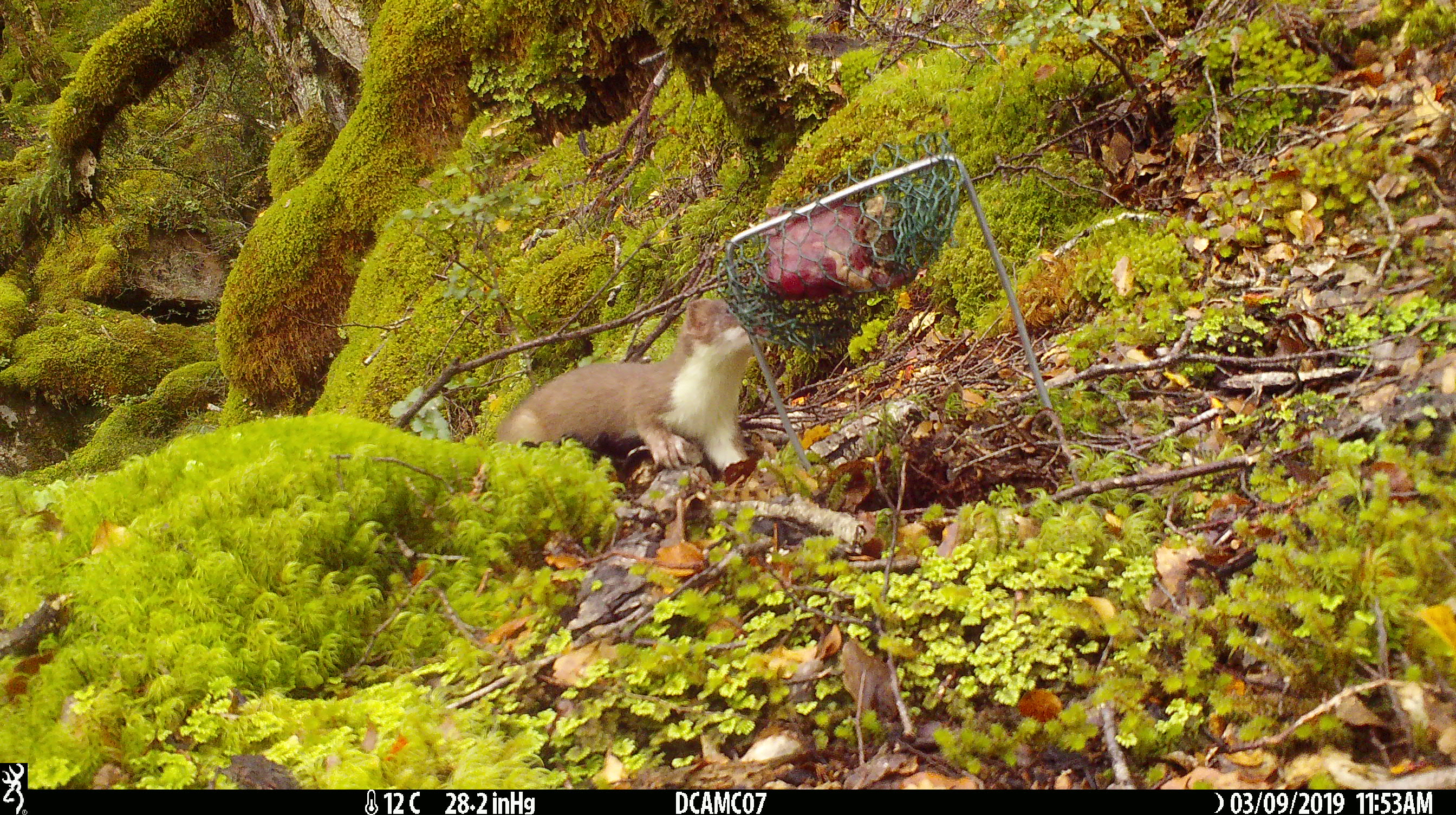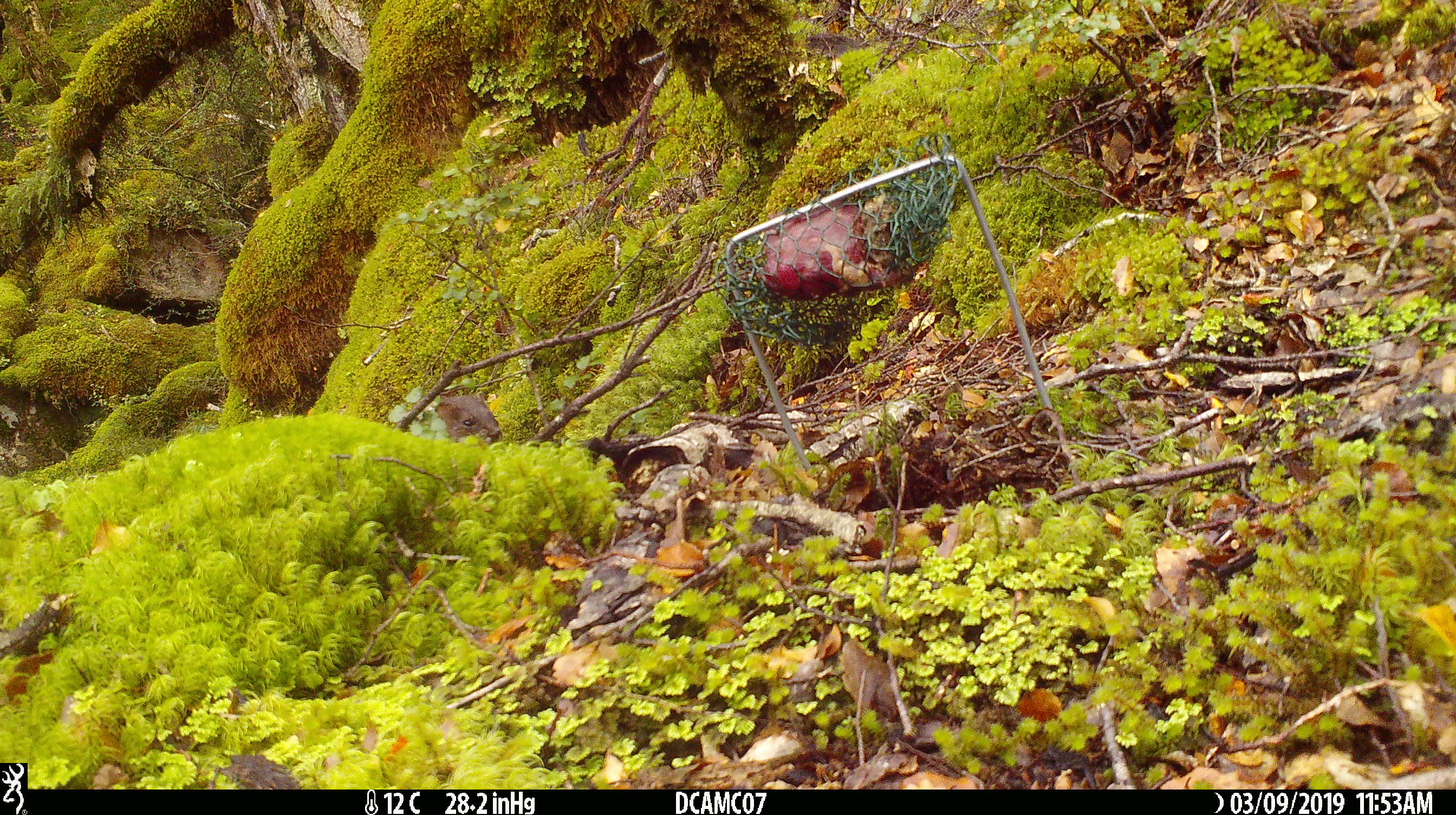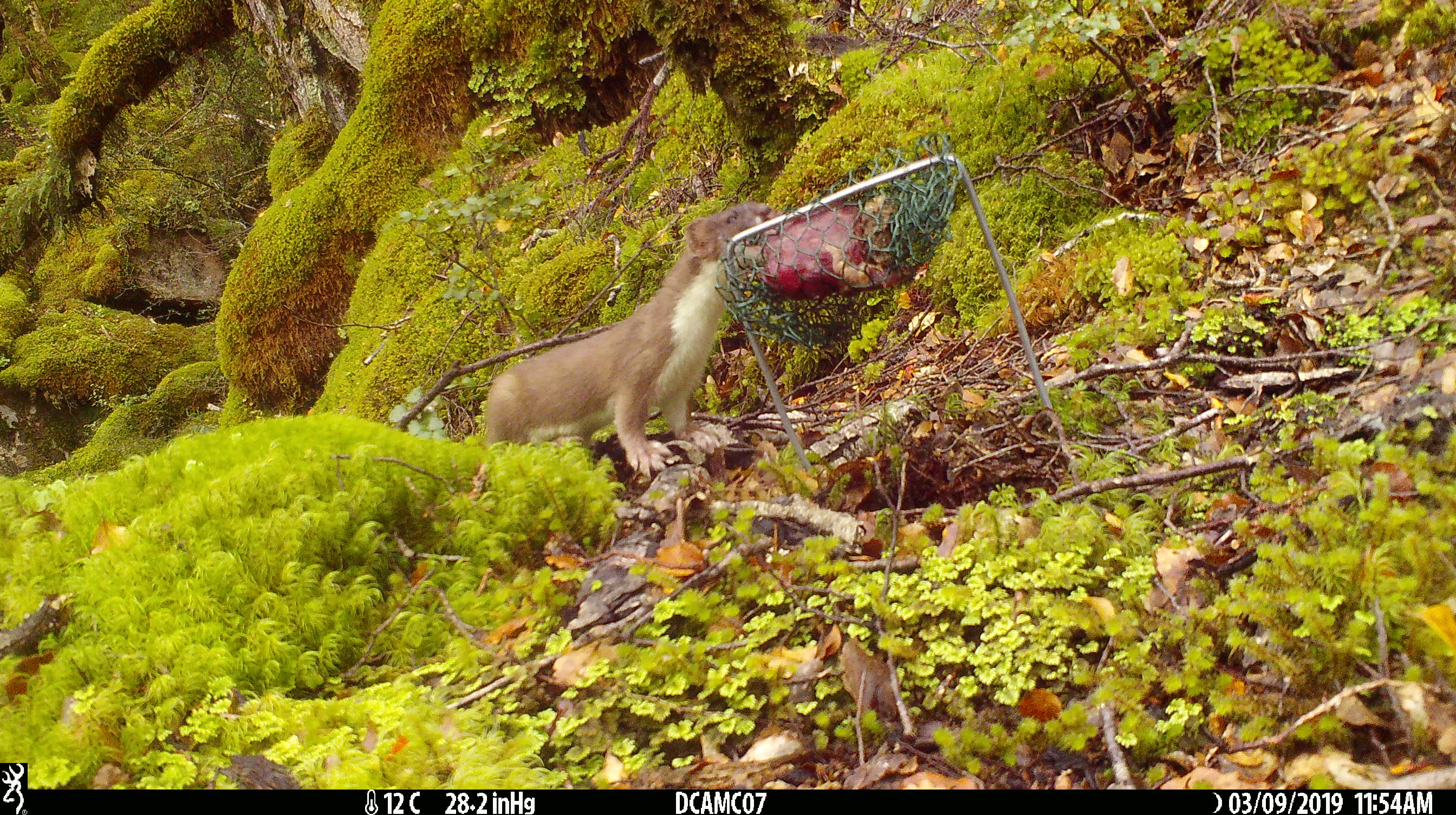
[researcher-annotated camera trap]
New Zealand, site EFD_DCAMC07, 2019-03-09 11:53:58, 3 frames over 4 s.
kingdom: Animalia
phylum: Chordata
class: Mammalia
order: Carnivora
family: Mustelidae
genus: Mustela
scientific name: Mustela erminea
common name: stoat